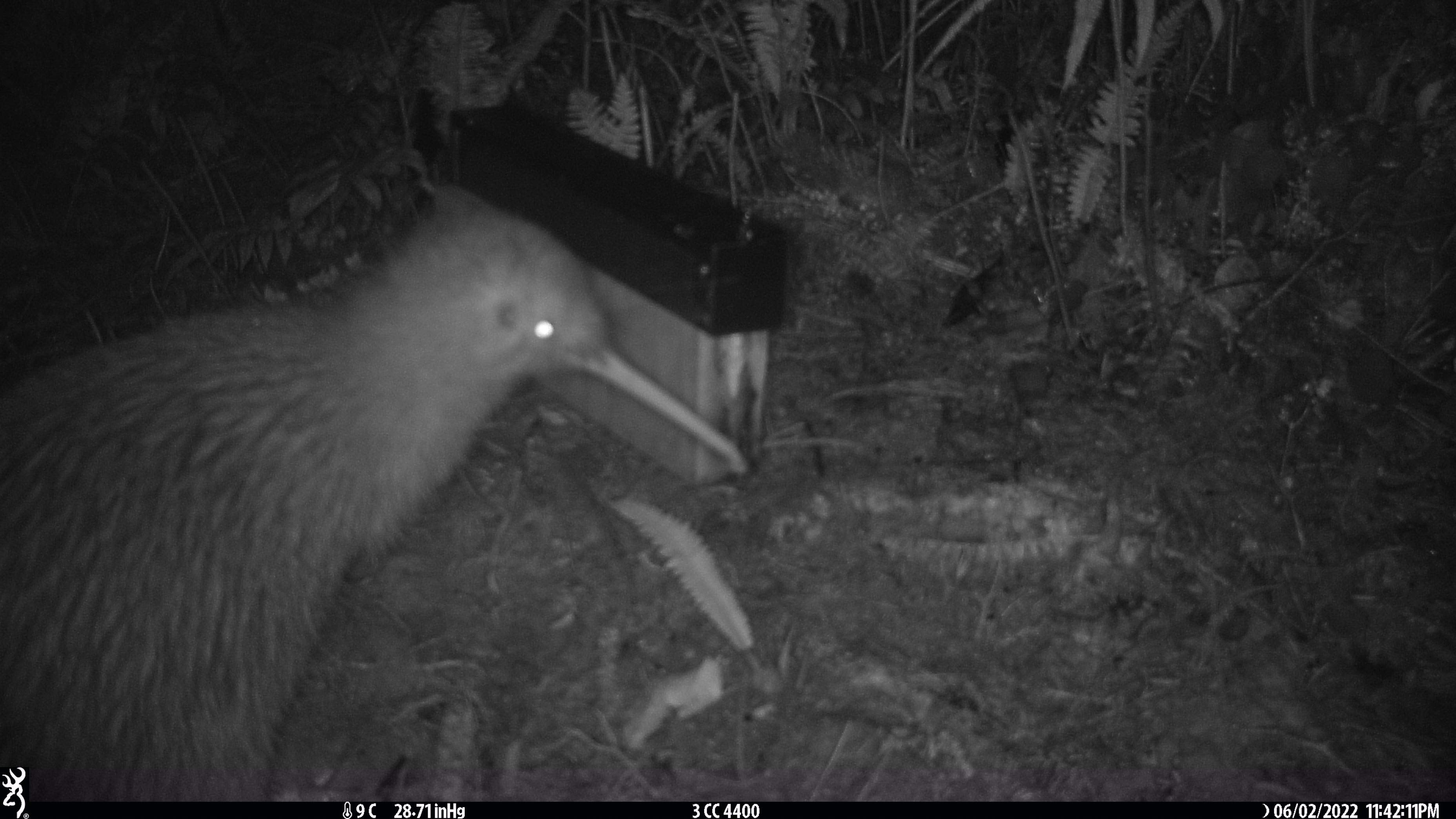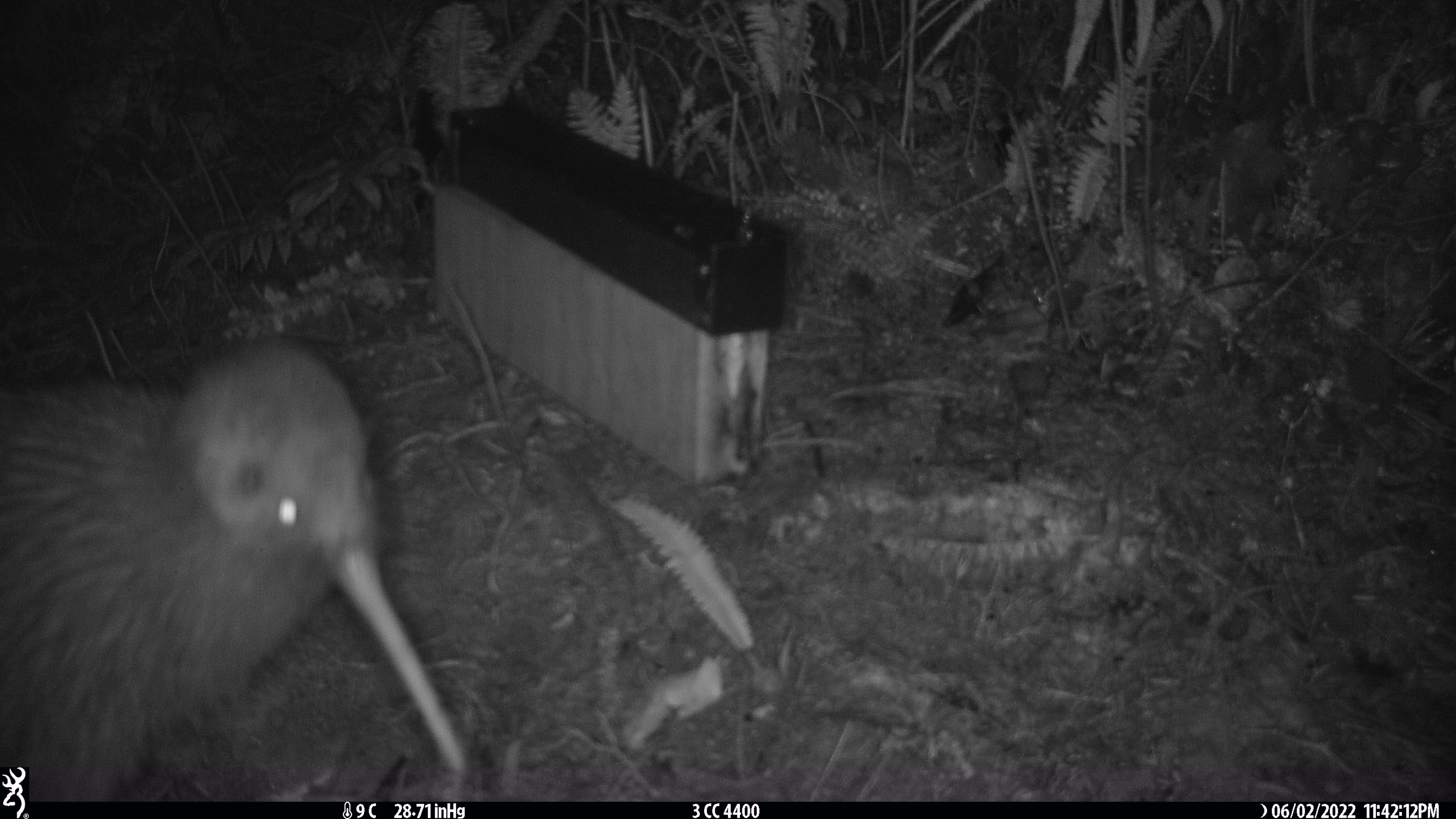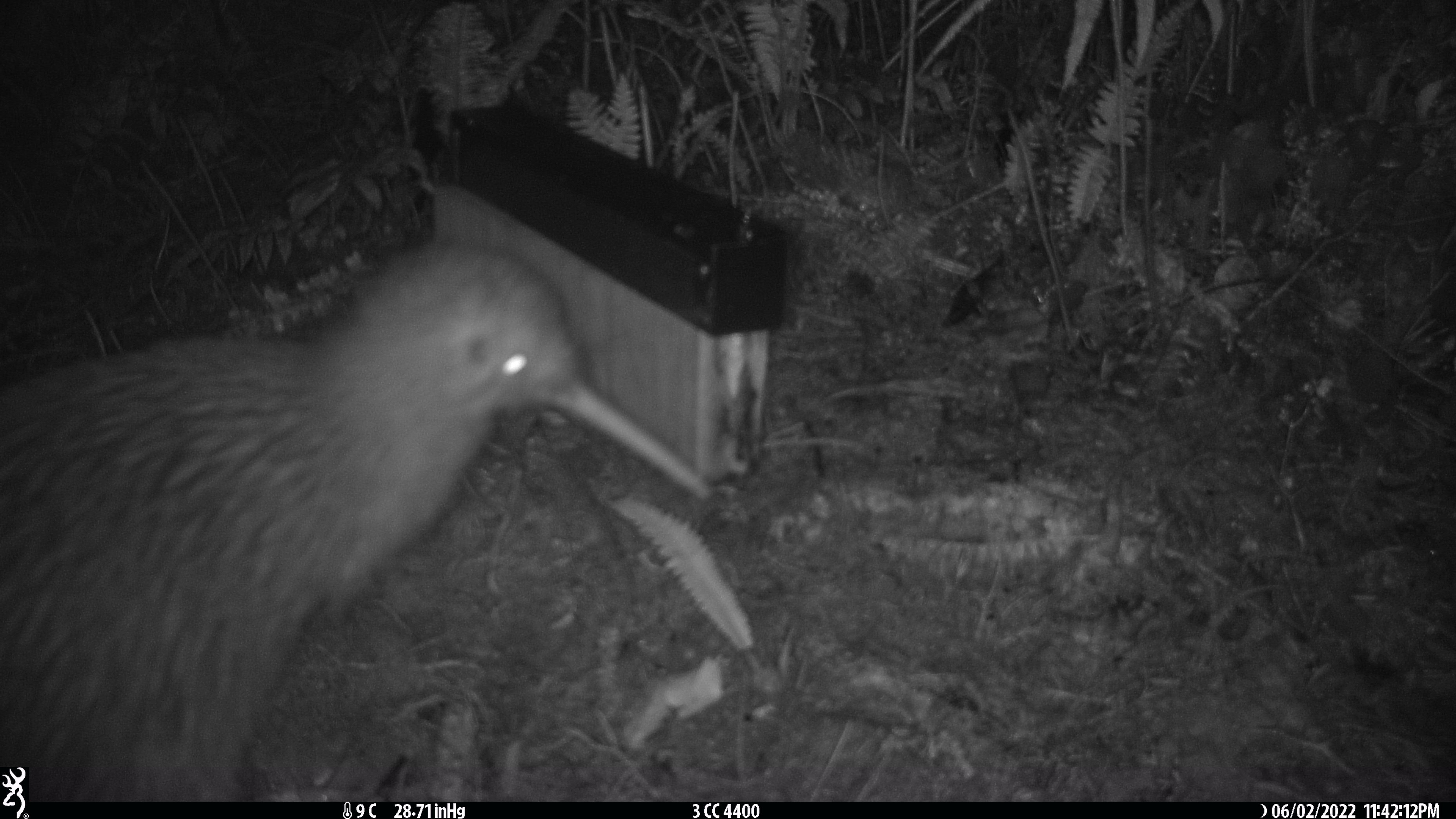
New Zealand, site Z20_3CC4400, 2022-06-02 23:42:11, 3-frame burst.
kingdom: Animalia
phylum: Chordata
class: Aves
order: Apterygiformes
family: Apterygidae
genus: Apteryx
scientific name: Apteryx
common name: kiwi